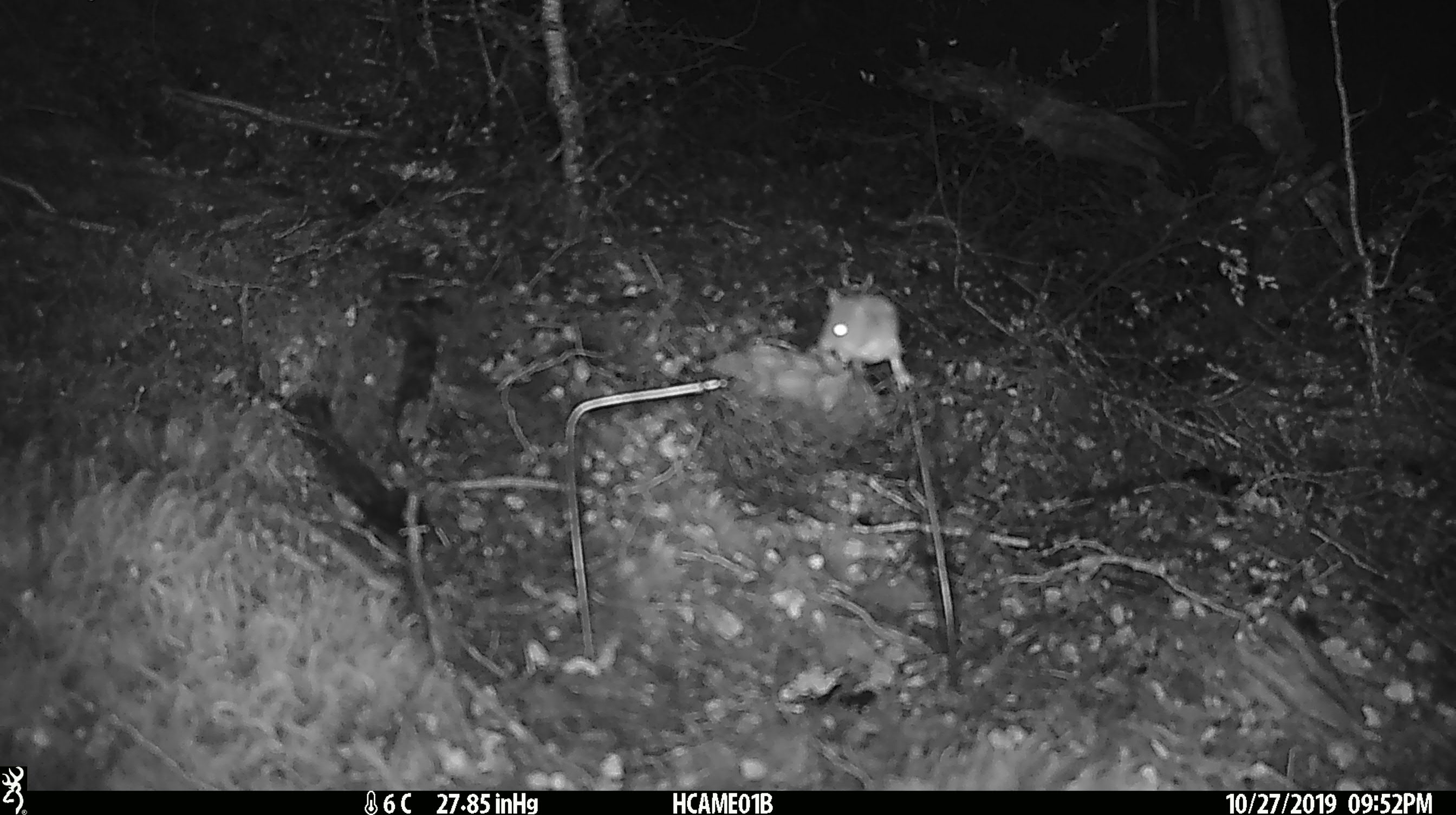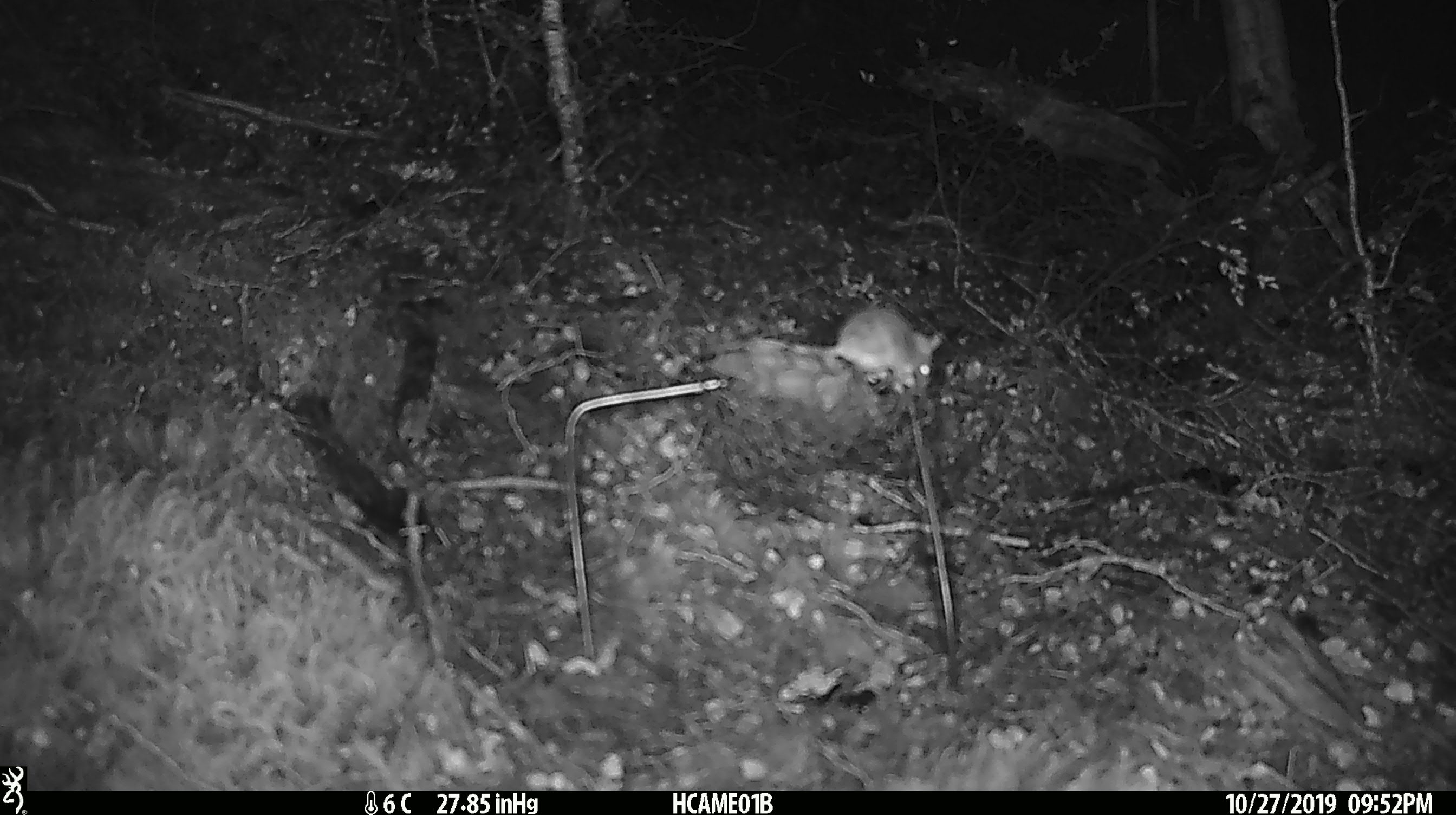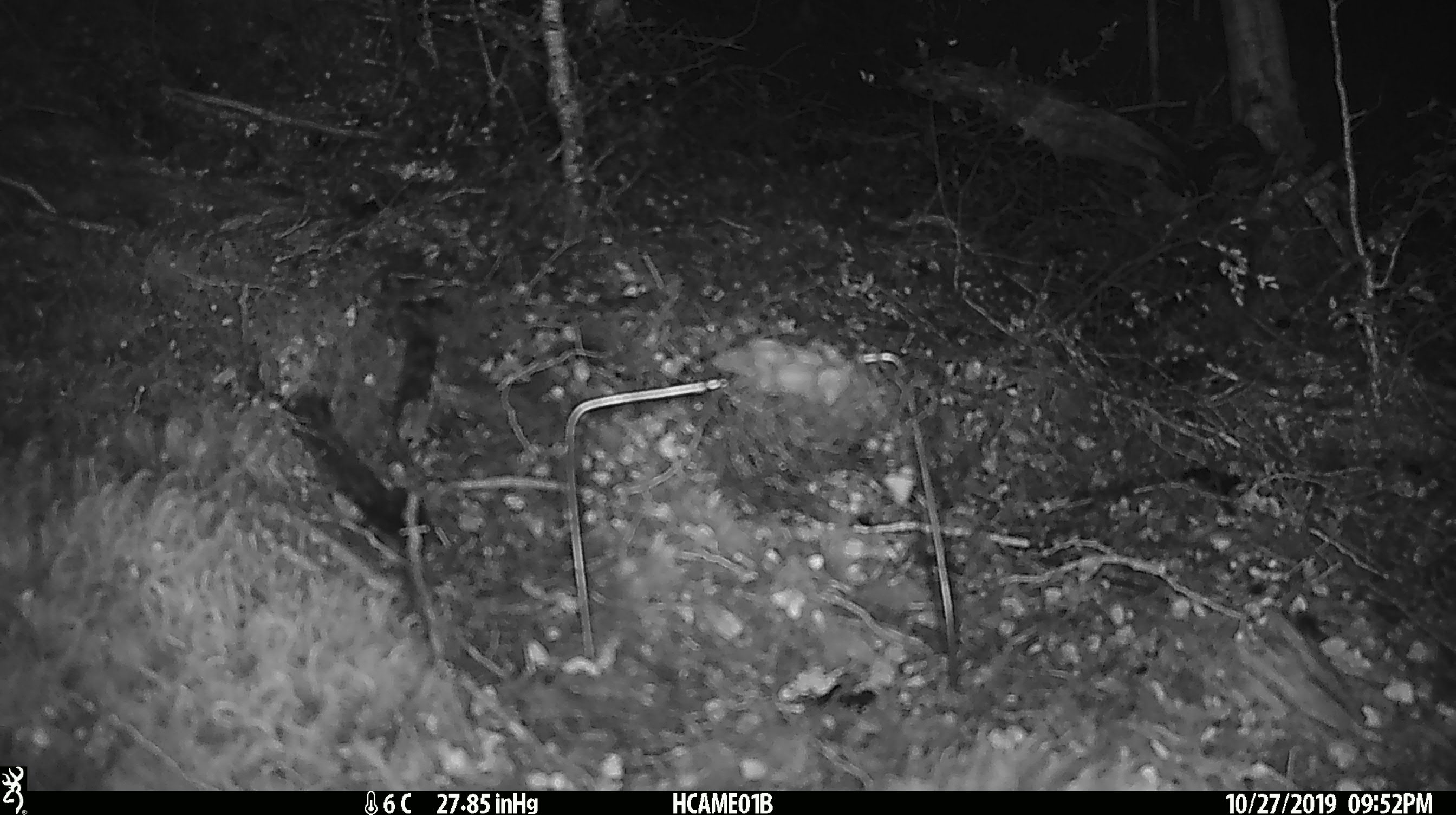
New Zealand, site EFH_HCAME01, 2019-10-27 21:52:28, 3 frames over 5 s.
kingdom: Animalia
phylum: Chordata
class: Mammalia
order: Rodentia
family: Muridae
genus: Mus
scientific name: Mus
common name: mouse